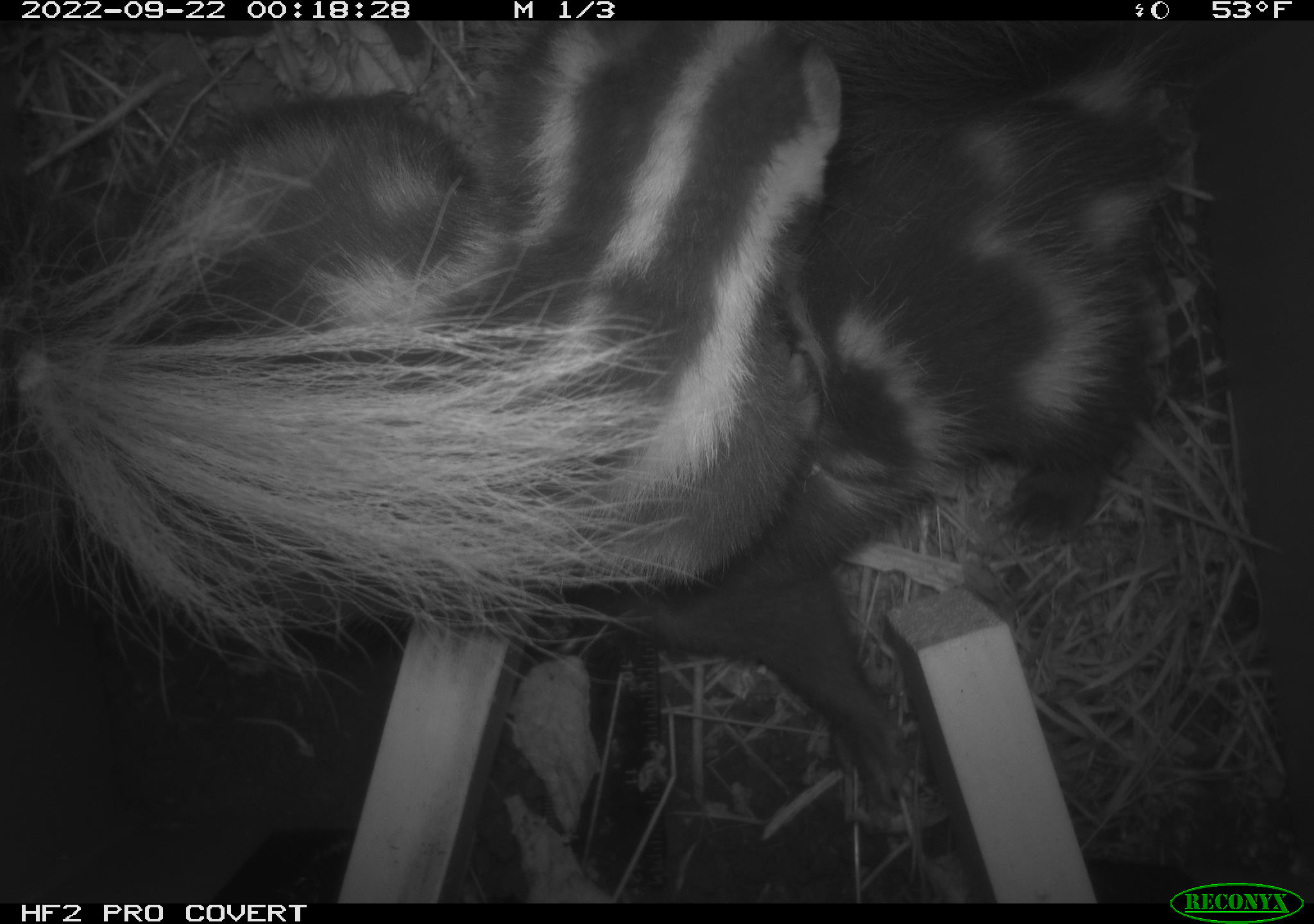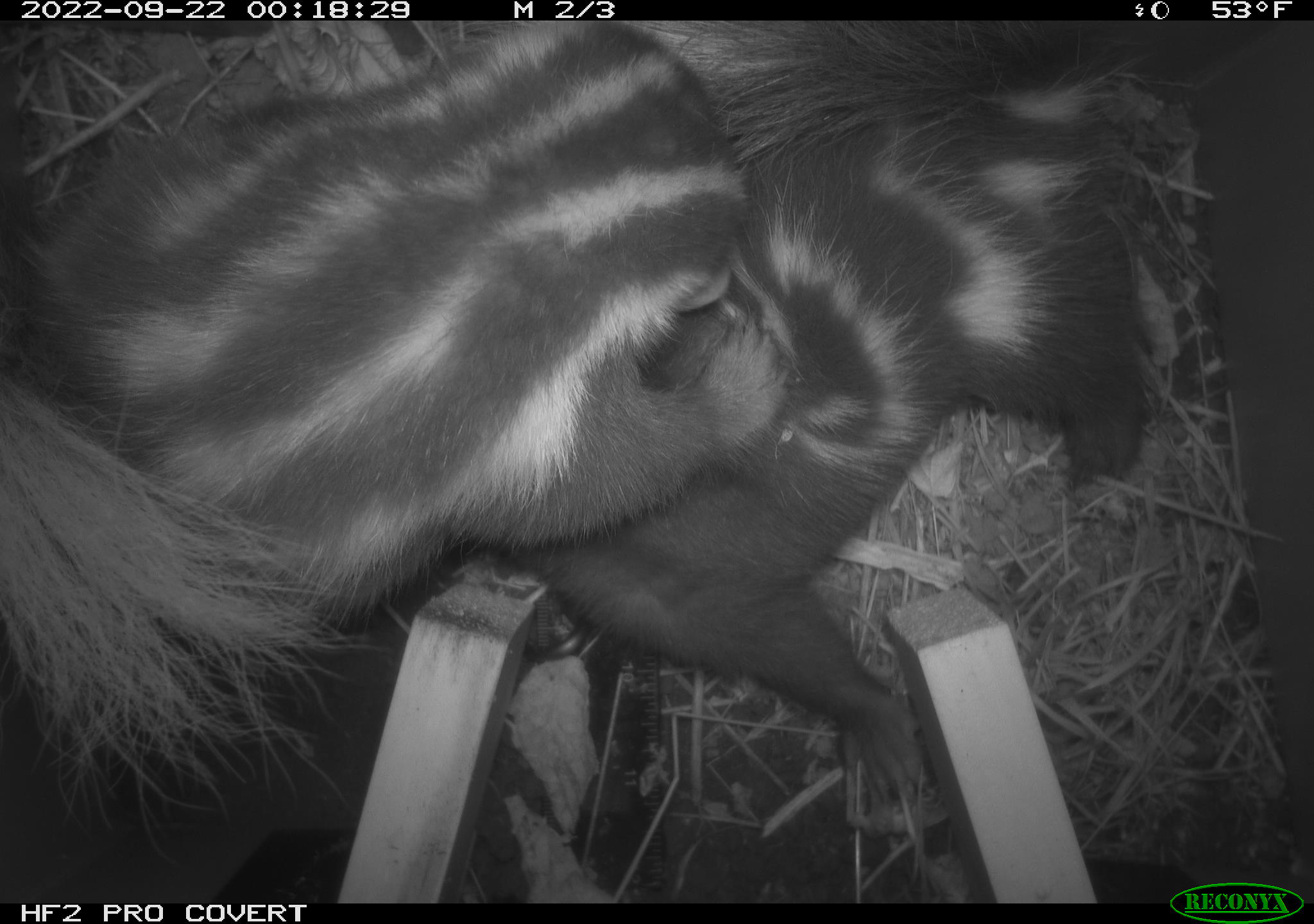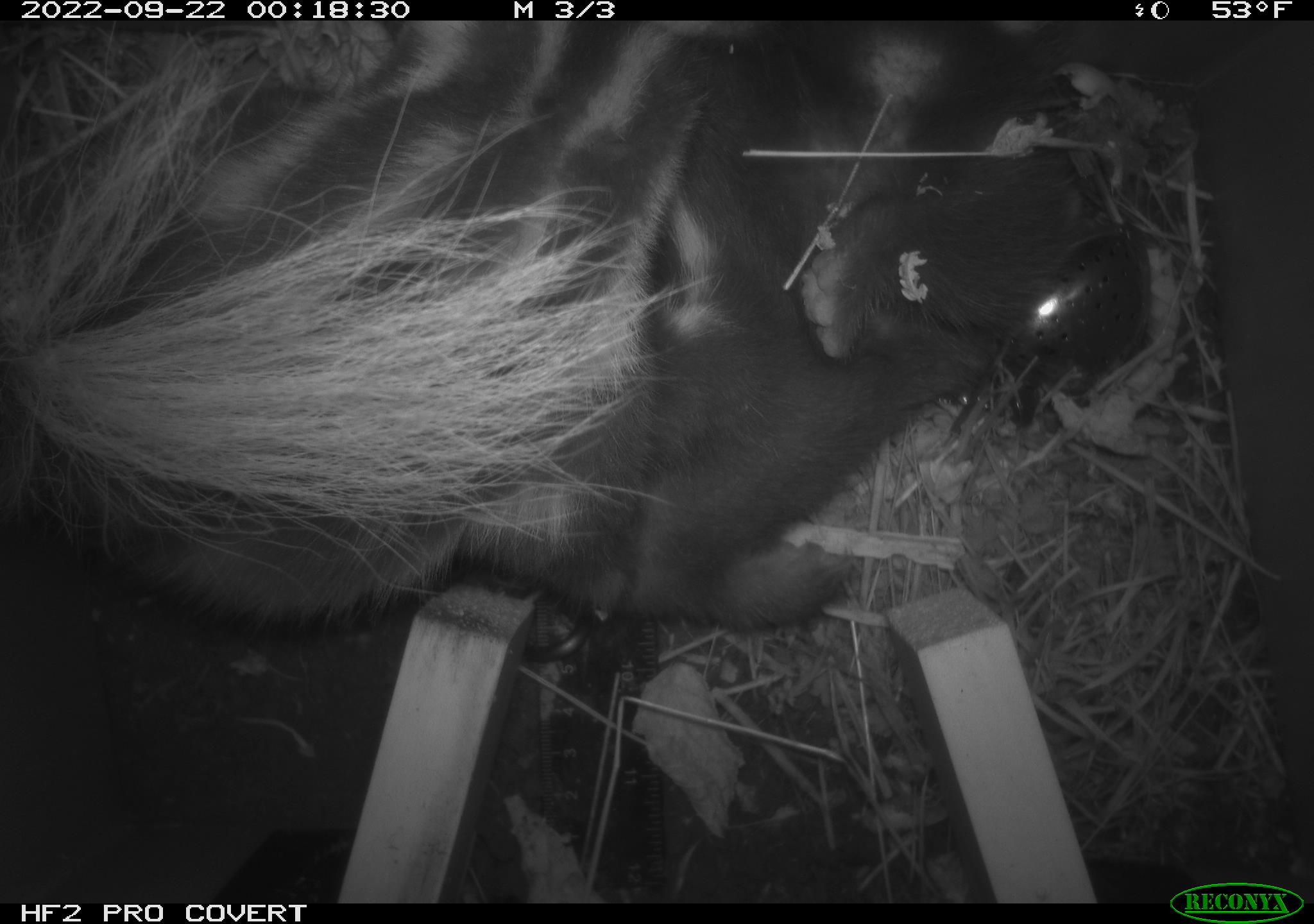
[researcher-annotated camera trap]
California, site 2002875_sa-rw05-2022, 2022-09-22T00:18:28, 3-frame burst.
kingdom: Animalia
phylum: Chordata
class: Mammalia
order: Carnivora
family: Mephitidae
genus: Spilogale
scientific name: Spilogale gracilis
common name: western spotted skunk